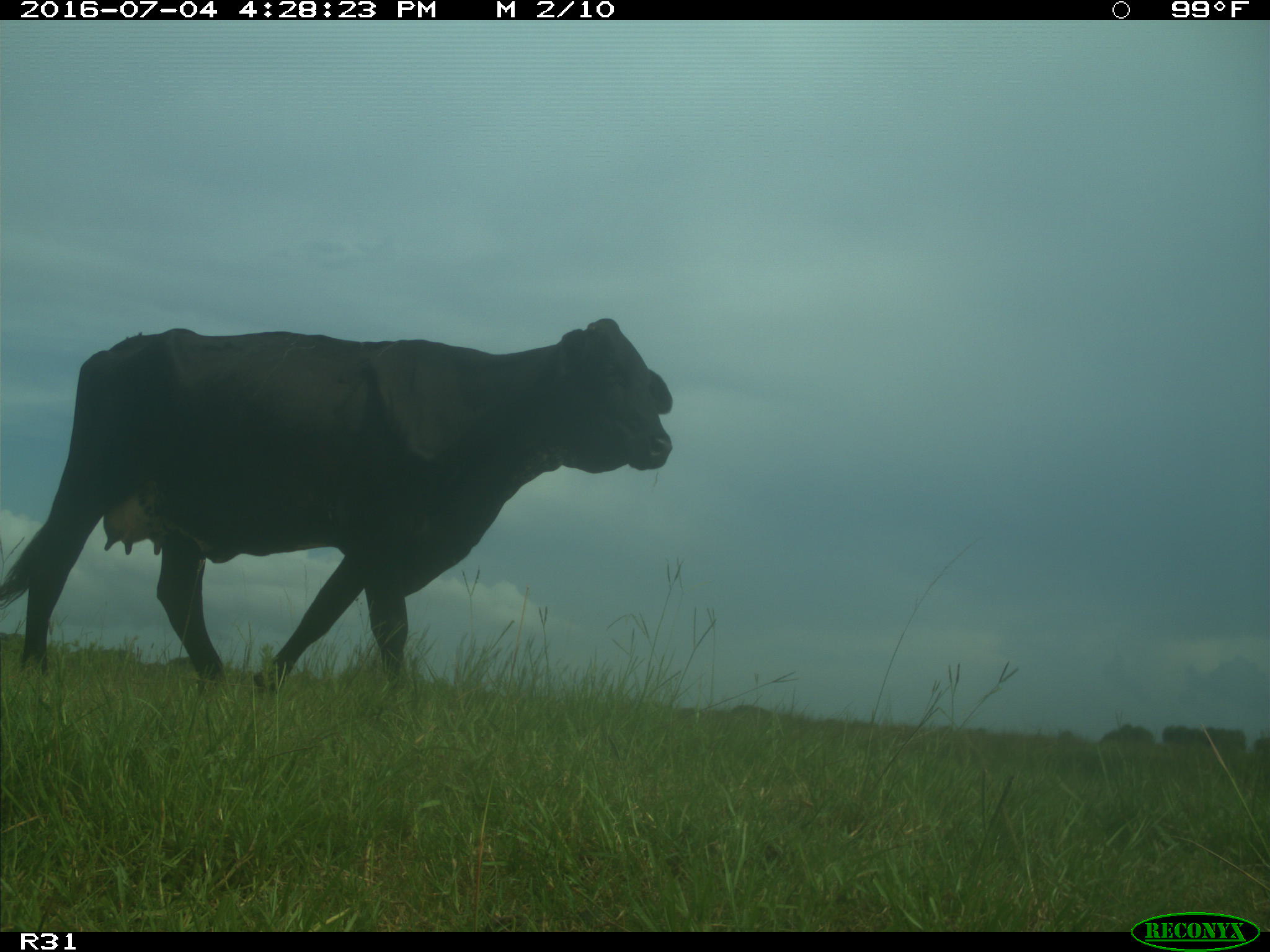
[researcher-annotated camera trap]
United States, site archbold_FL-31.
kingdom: Animalia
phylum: Chordata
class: Mammalia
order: Artiodactyla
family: Bovidae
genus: Bos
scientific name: Bos taurus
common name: domestic cow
Bos taurus (domestic cow).